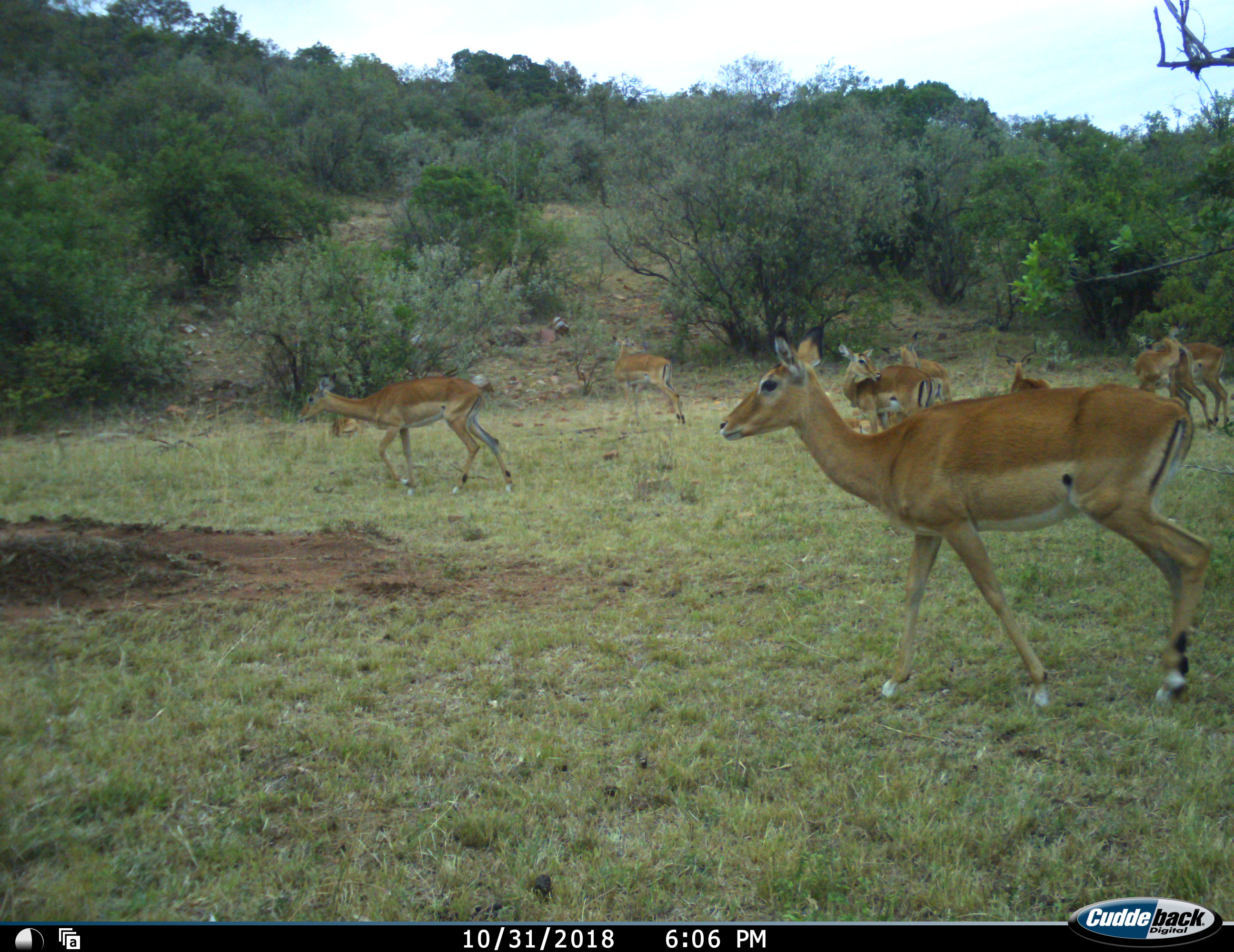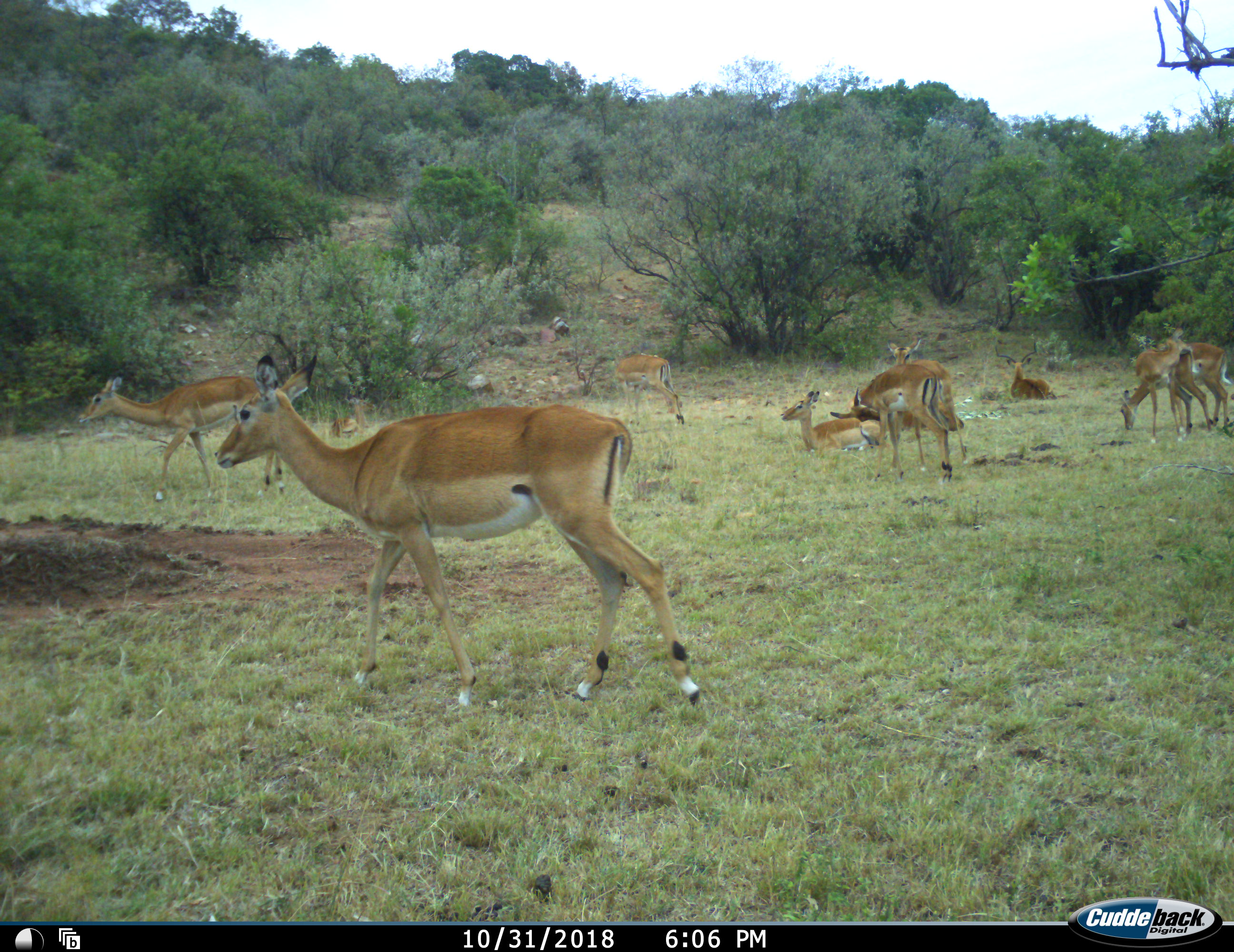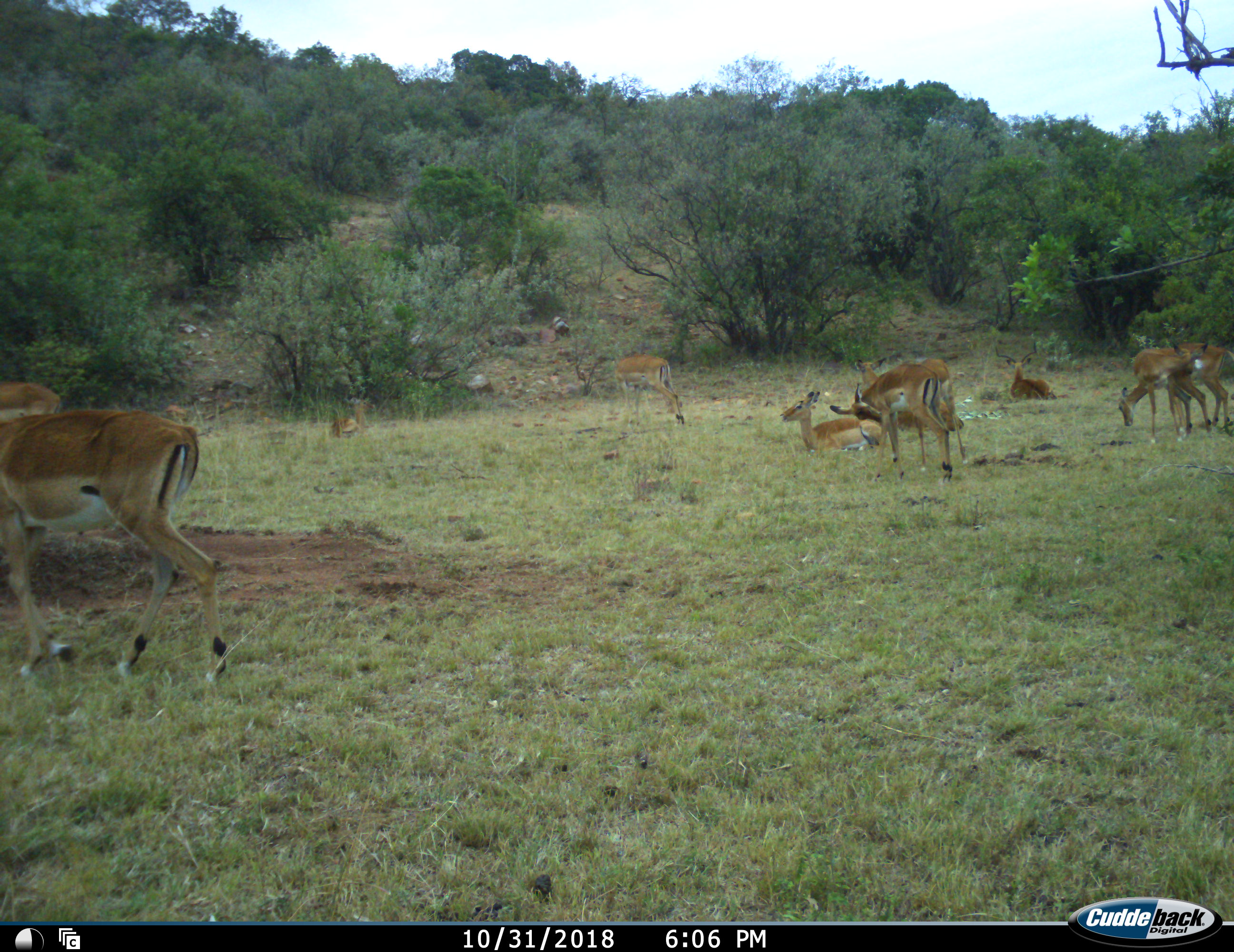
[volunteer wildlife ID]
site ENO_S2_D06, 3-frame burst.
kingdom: Animalia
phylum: Chordata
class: Mammalia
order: Artiodactyla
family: Bovidae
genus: Aepyceros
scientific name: Aepyceros melampus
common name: impala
Impala (Aepyceros melampus), count 10. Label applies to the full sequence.